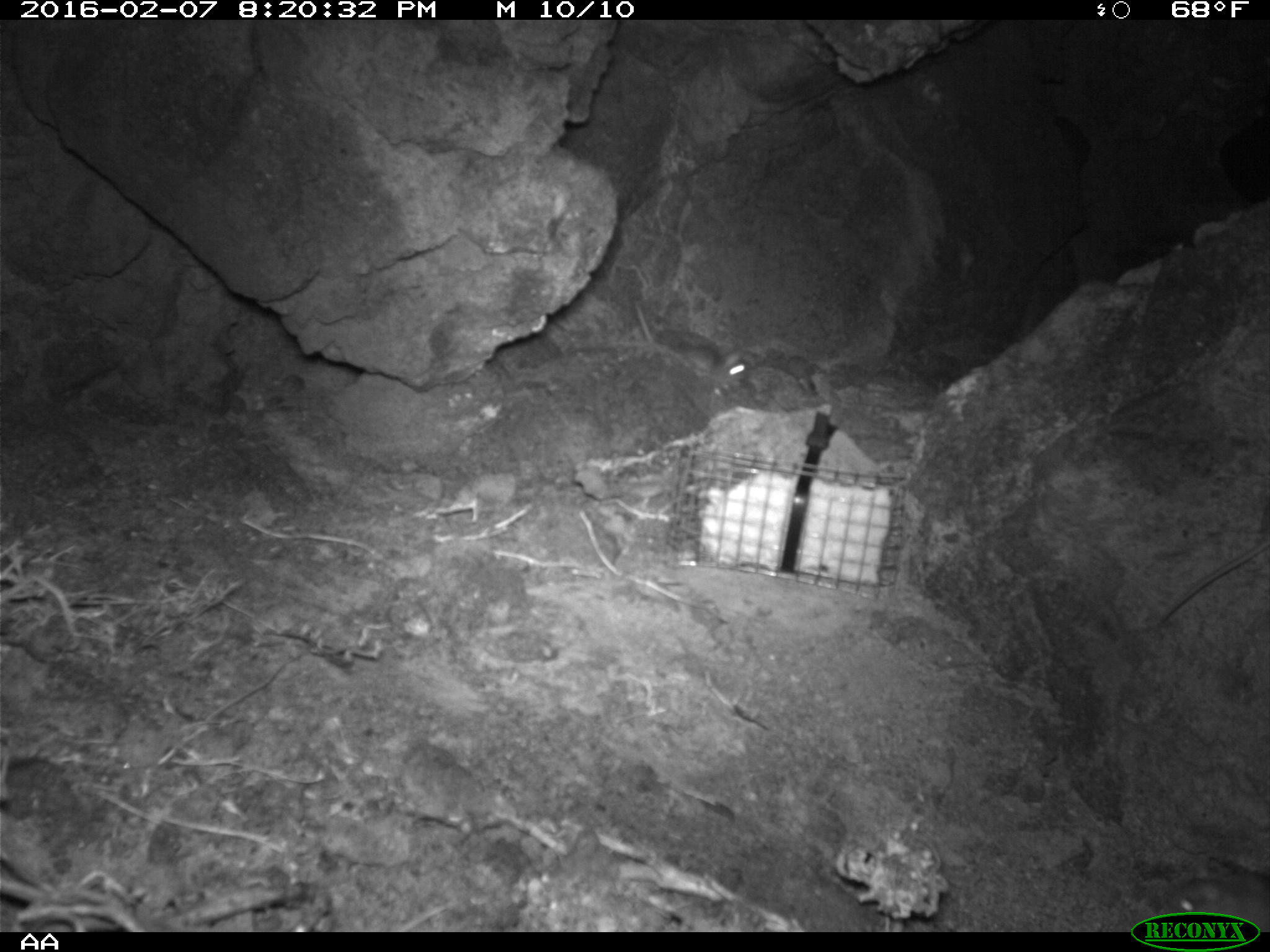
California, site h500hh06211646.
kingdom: Animalia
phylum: Chordata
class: Mammalia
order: Rodentia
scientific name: Rodentia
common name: rodent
Rodent (Rodentia).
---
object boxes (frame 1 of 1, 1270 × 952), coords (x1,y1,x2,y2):
rodent: (635,300,748,392)